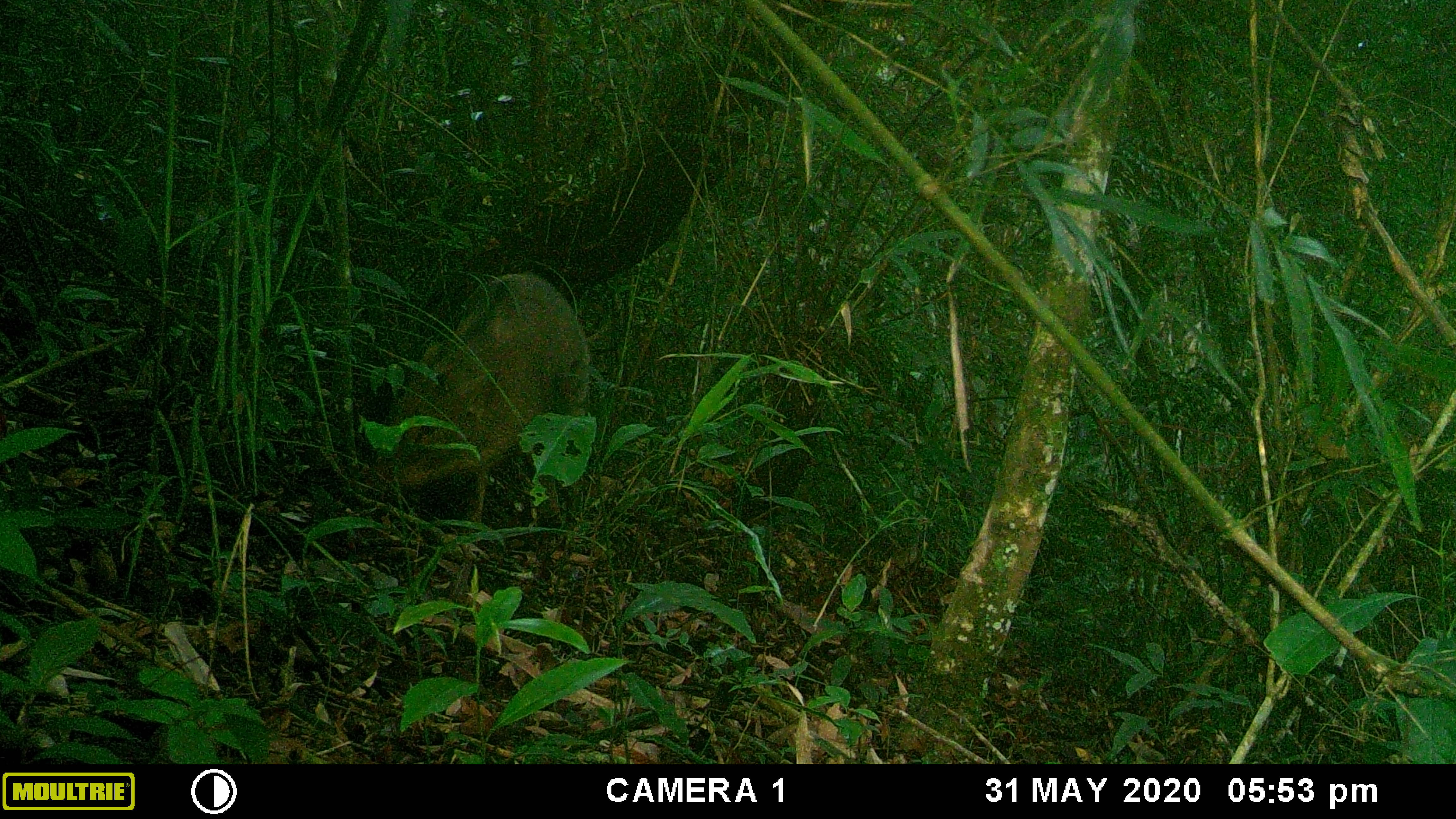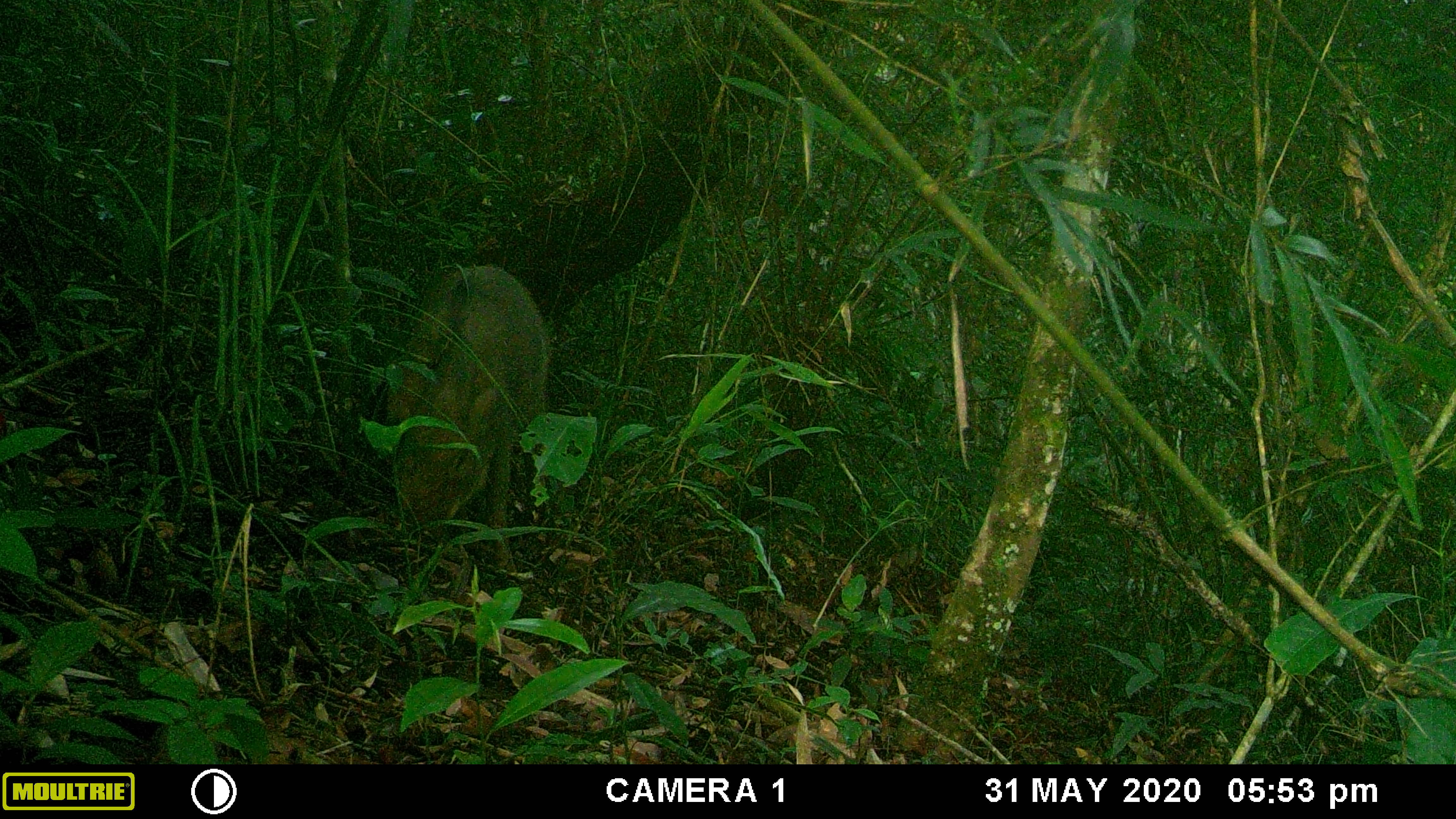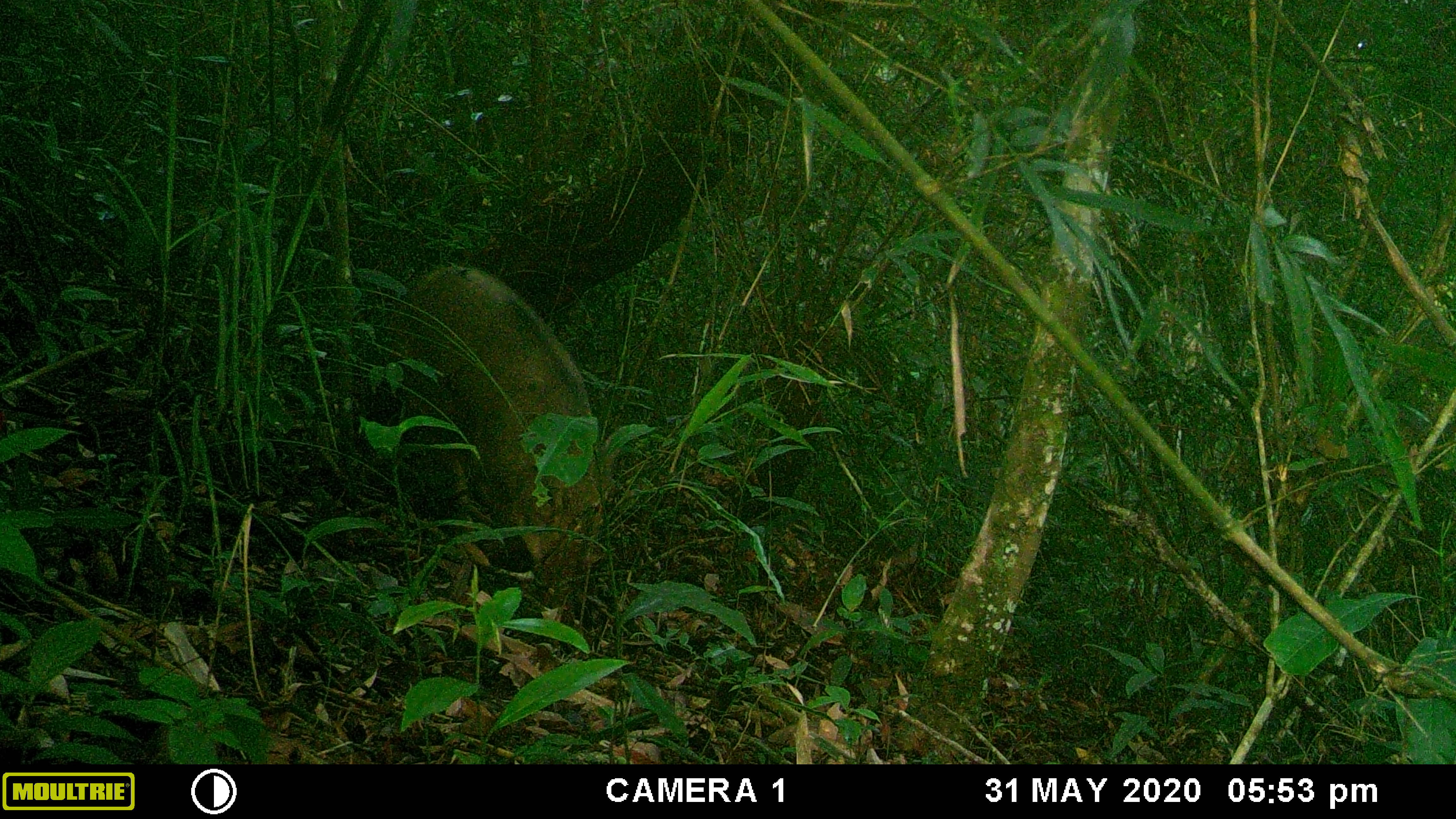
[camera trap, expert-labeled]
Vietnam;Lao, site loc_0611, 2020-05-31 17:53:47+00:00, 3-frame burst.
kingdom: Animalia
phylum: Chordata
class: Mammalia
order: Artiodactyla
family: Suidae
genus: Sus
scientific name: Sus scrofa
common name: eurasian wild pig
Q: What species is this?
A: Eurasian wild pig (Sus scrofa).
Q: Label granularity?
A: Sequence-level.